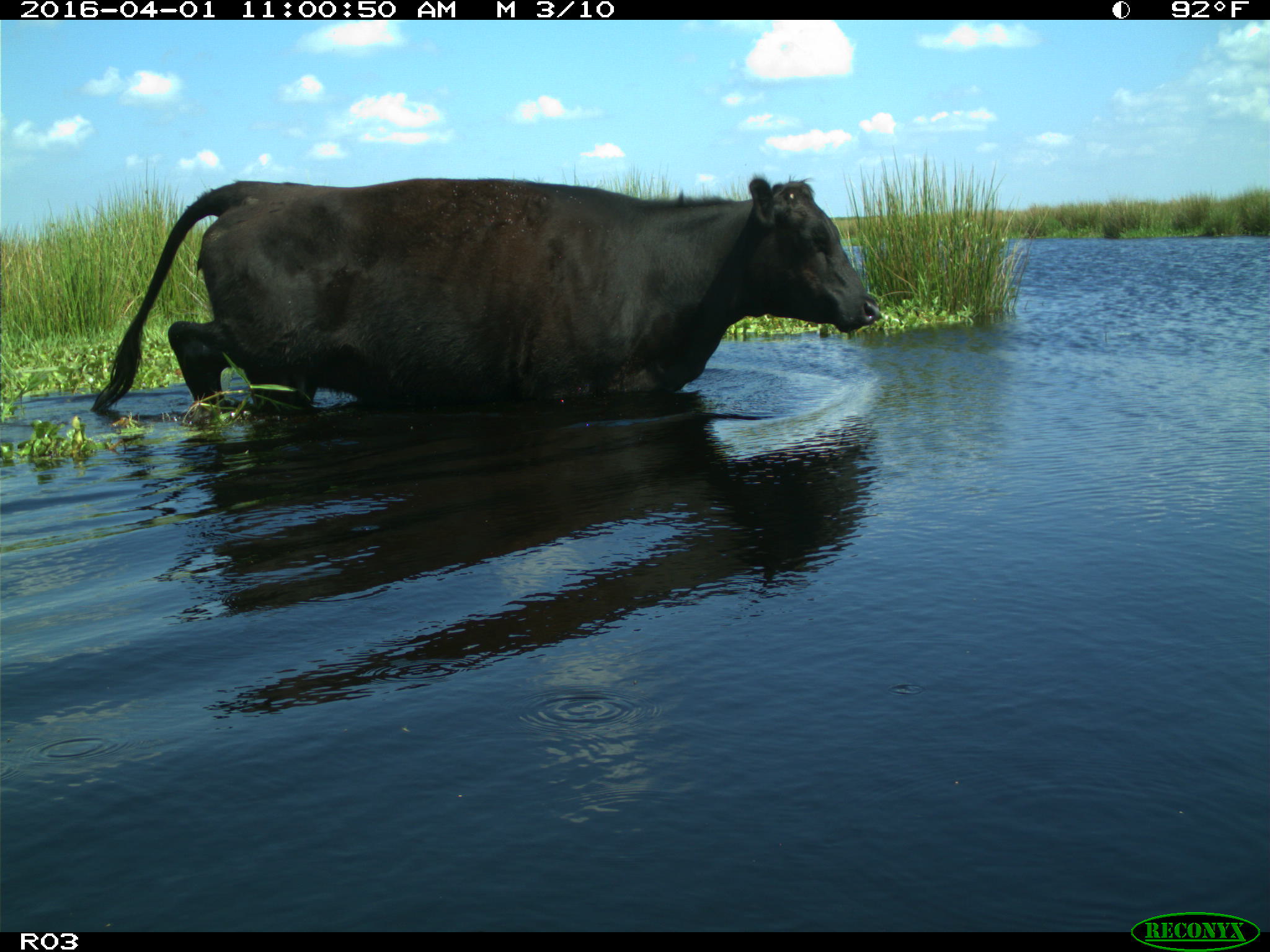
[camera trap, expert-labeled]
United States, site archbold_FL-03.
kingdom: Animalia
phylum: Chordata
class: Mammalia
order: Artiodactyla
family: Bovidae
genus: Bos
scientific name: Bos taurus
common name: domestic cow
Bos taurus (domestic cow).